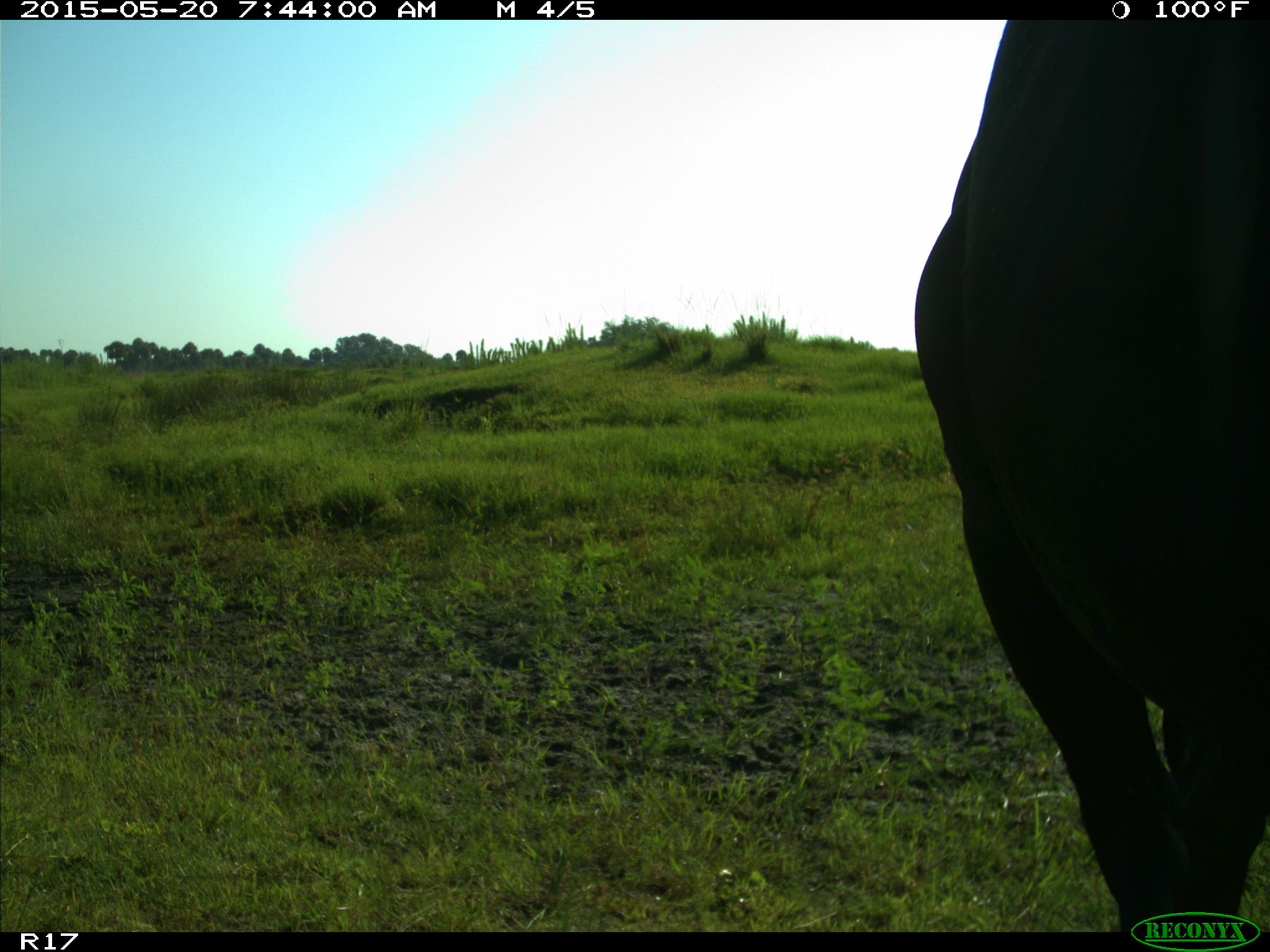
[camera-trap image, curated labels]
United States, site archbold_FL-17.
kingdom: Animalia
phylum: Chordata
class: Mammalia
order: Artiodactyla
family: Bovidae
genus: Bos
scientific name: Bos taurus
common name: domestic cow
Bos taurus (domestic cow).